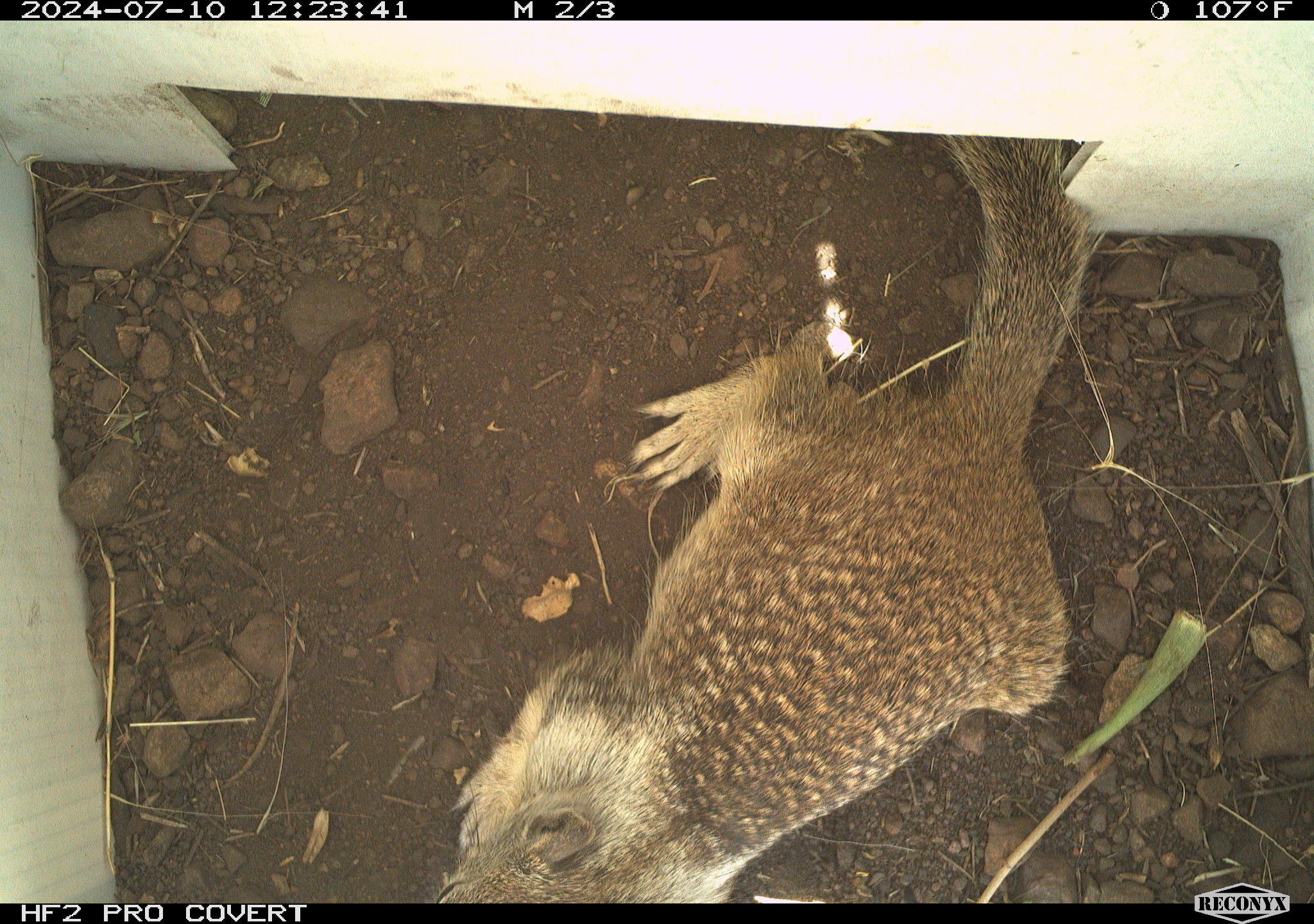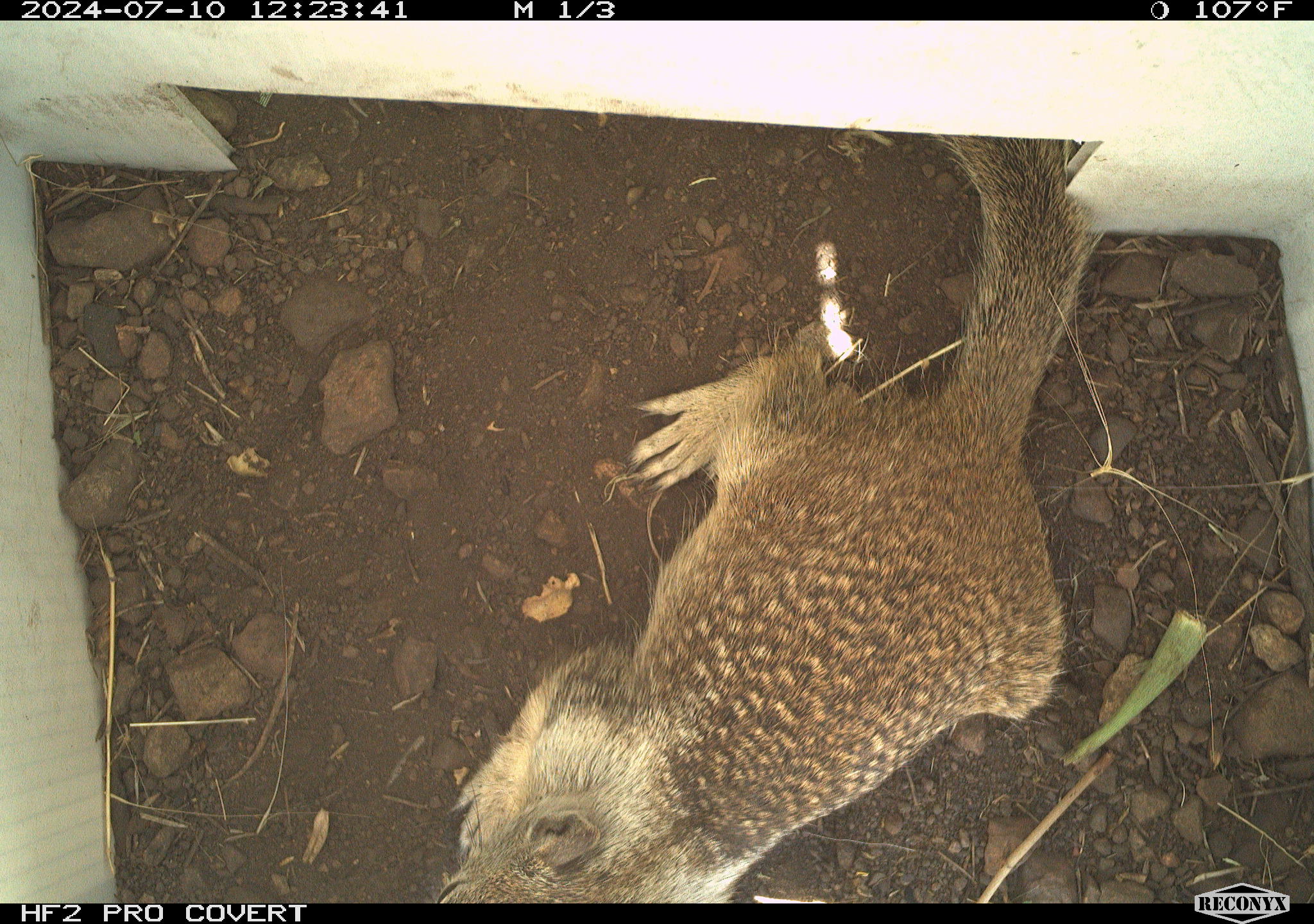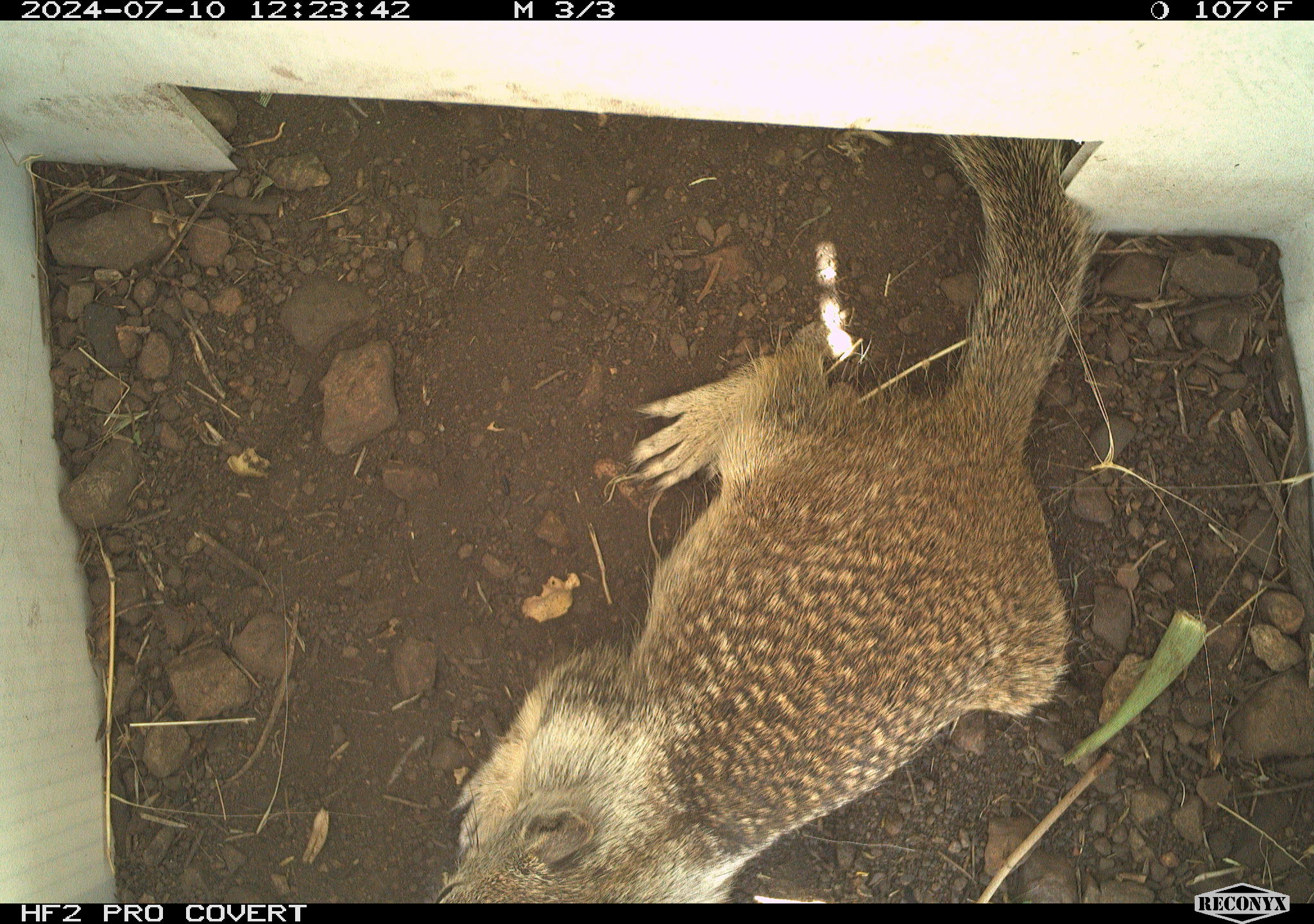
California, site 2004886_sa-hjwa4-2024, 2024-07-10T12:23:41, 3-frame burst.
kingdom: Animalia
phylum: Chordata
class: Mammalia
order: Rodentia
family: Sciuridae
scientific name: Sciuridae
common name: squirrels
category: sciuridae family